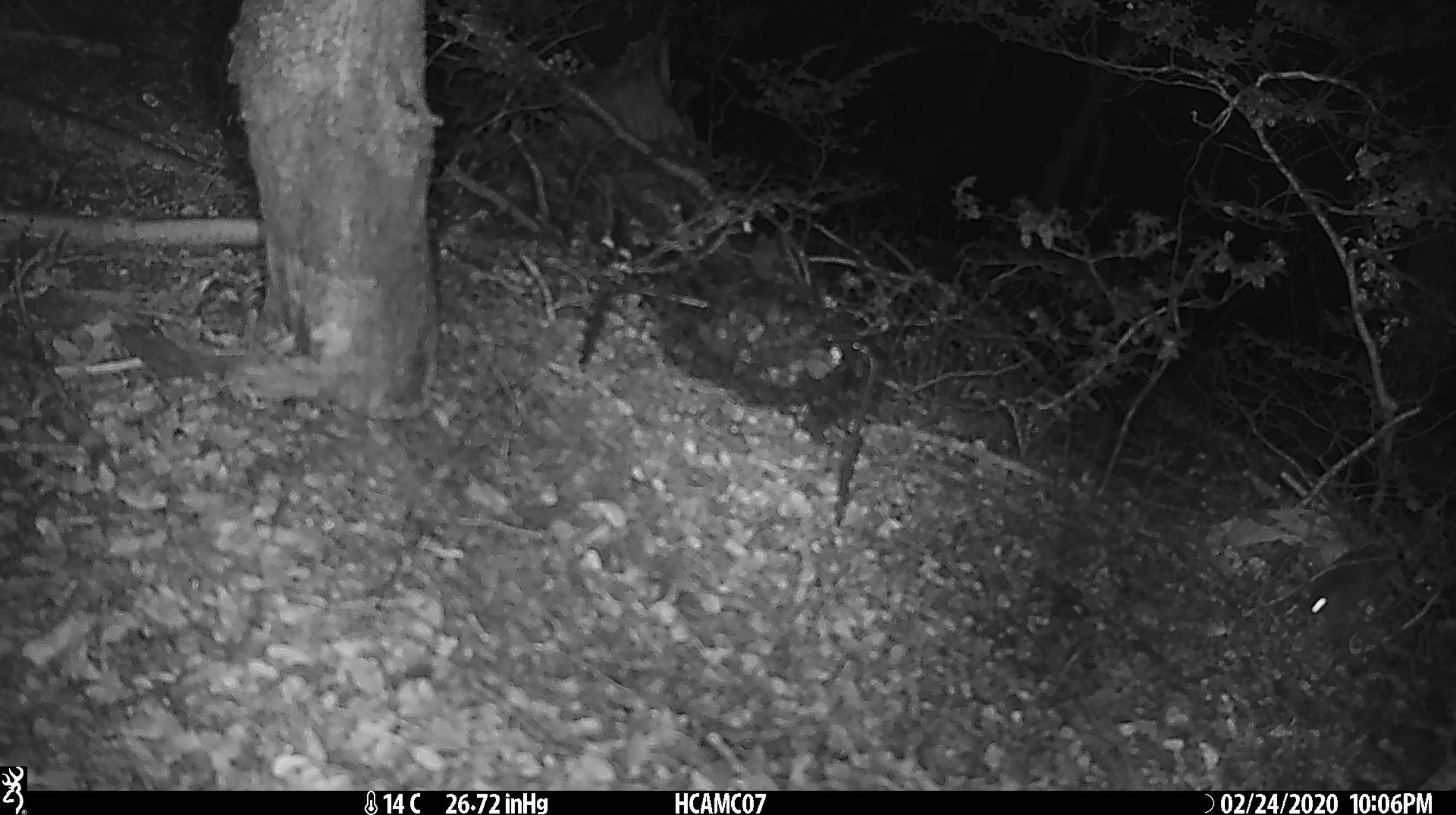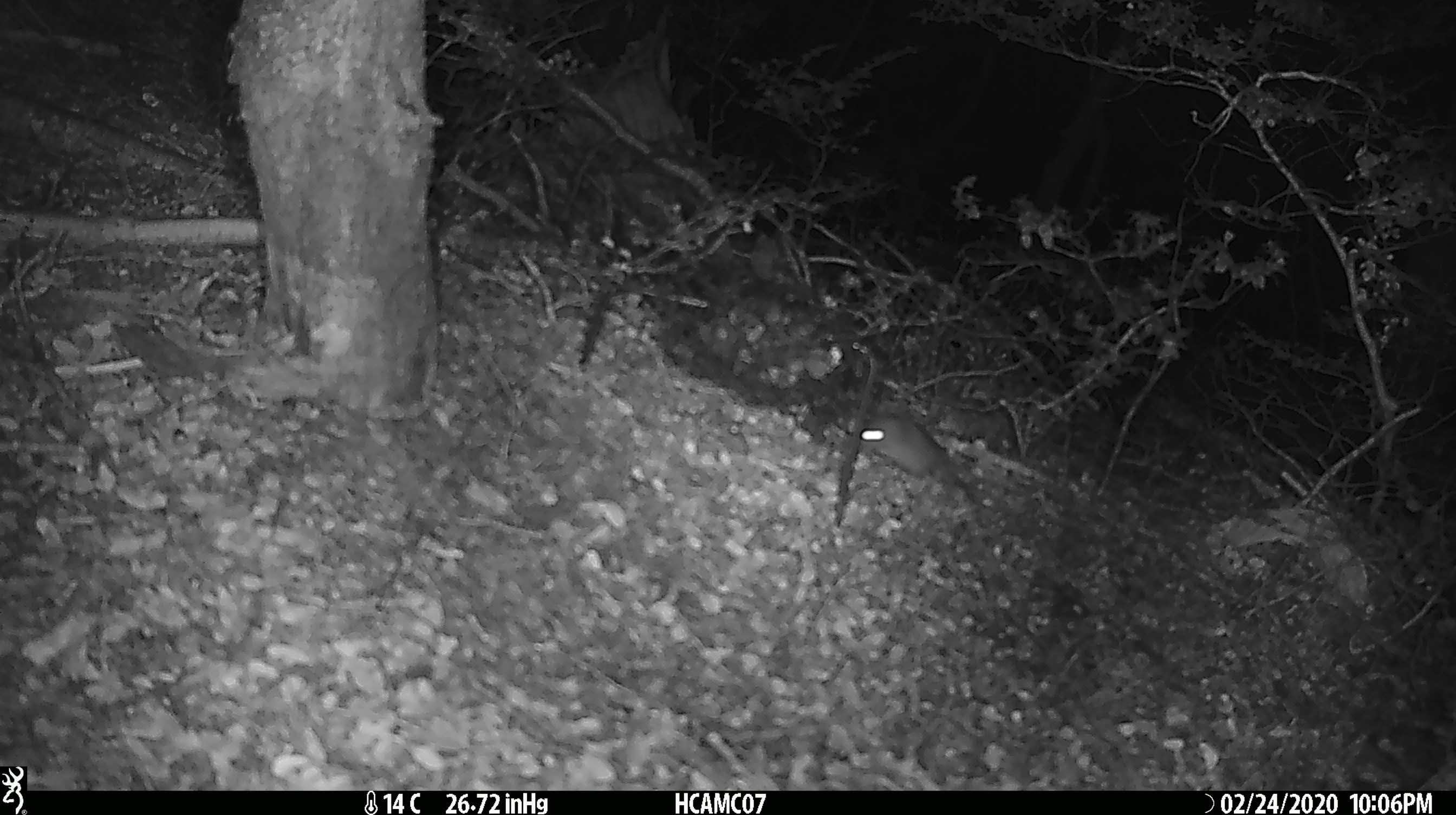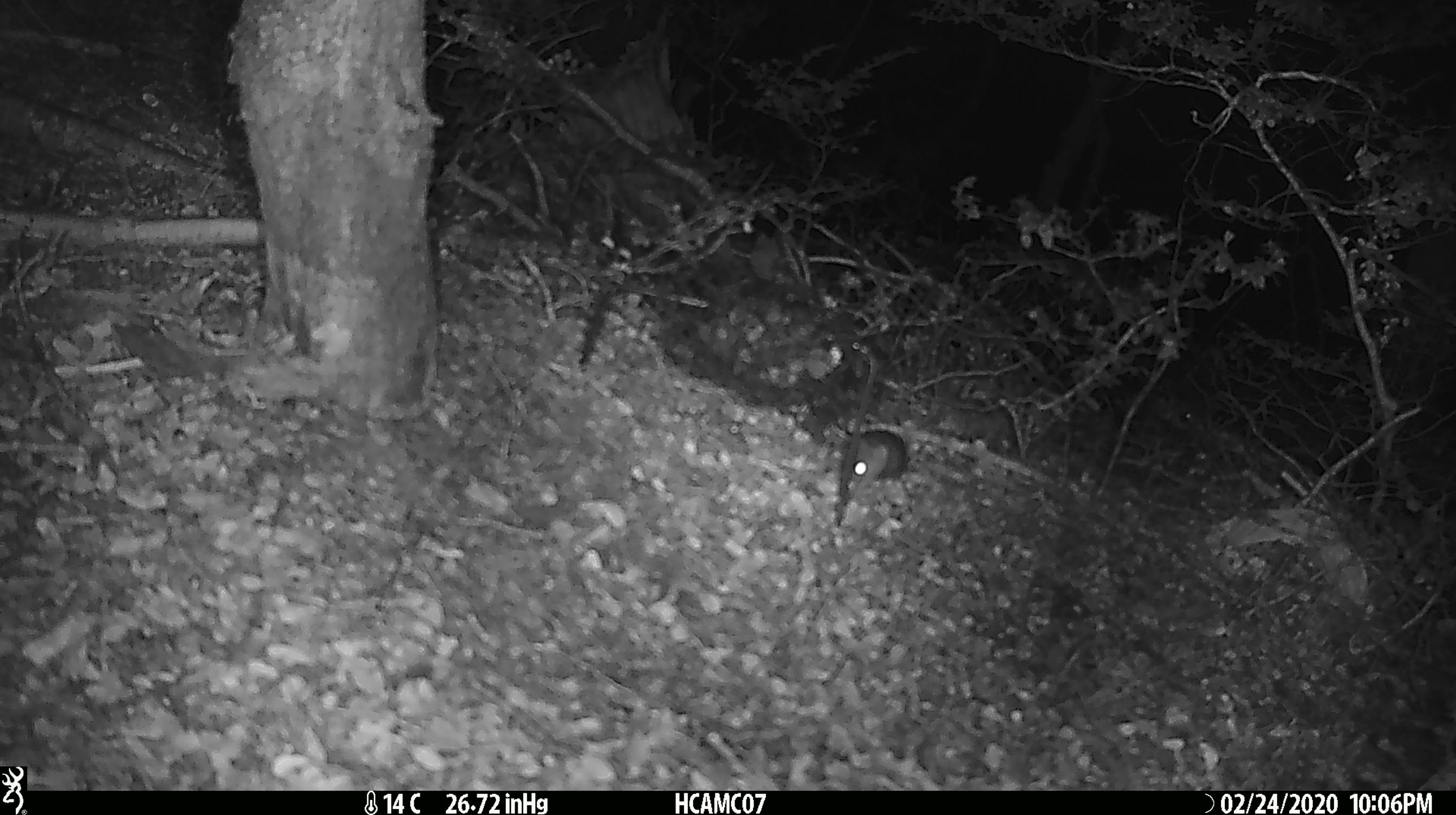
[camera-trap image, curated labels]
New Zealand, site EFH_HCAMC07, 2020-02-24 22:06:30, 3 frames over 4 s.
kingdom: Animalia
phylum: Chordata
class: Mammalia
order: Rodentia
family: Muridae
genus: Mus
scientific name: Mus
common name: mouse